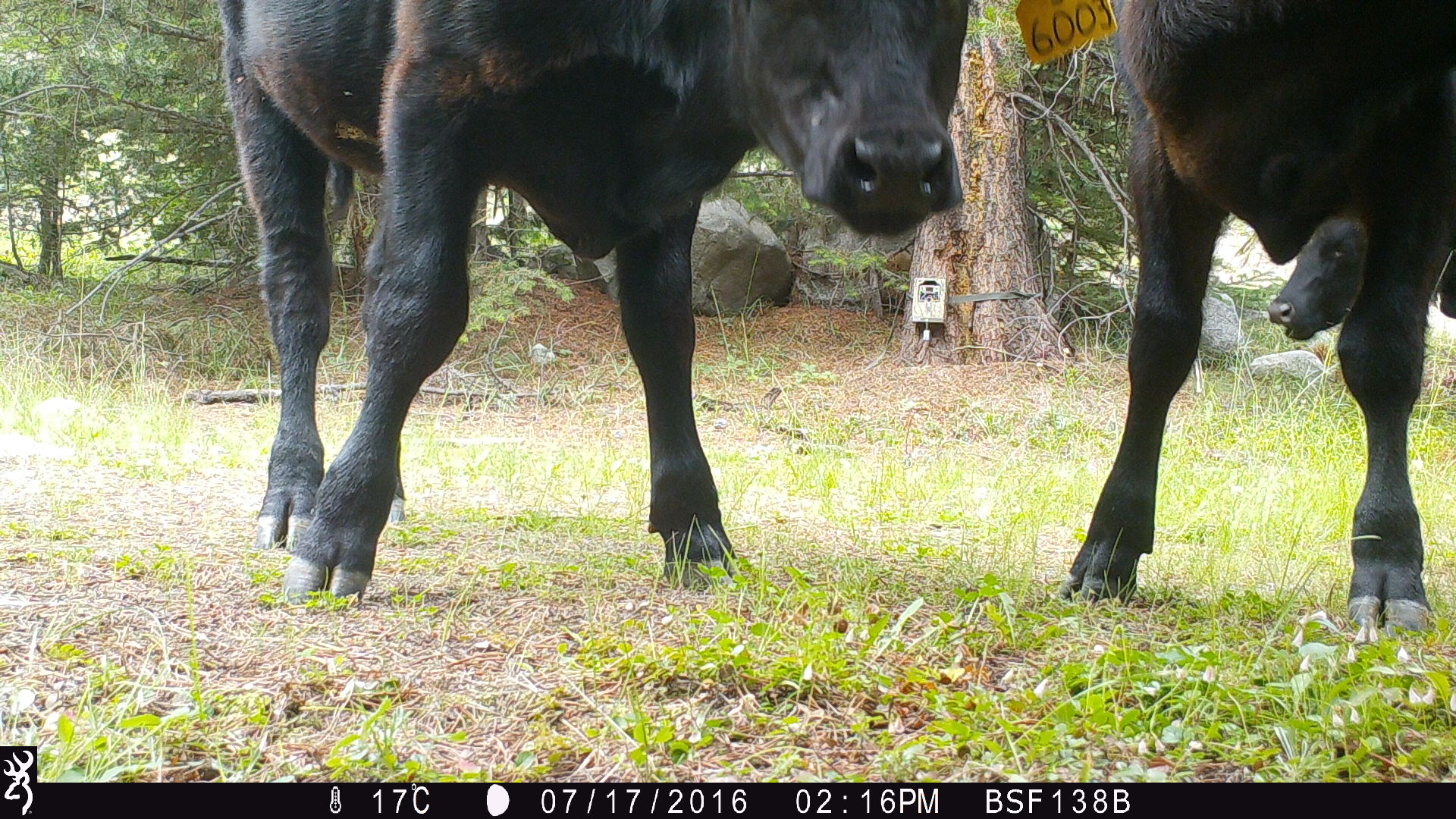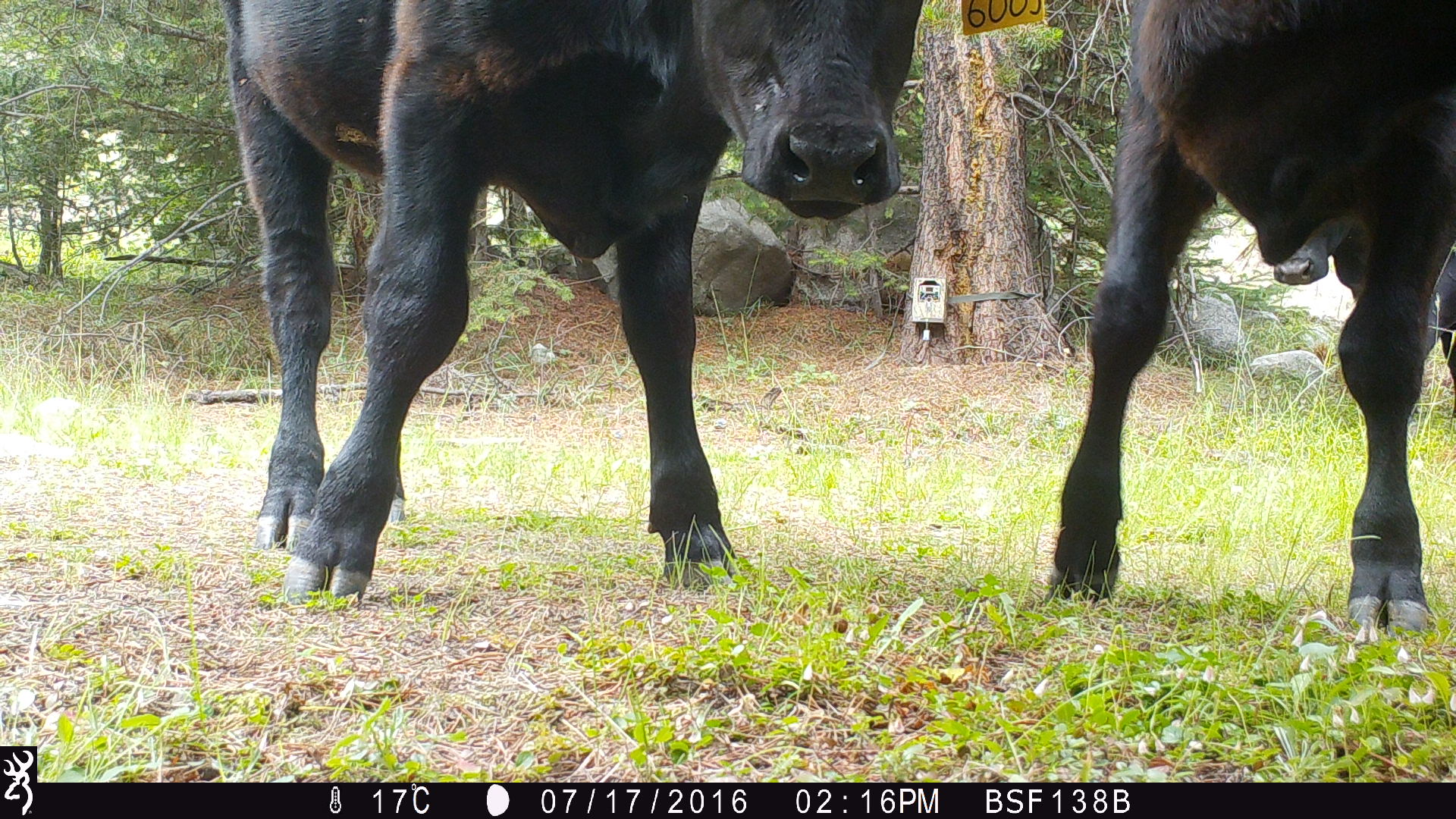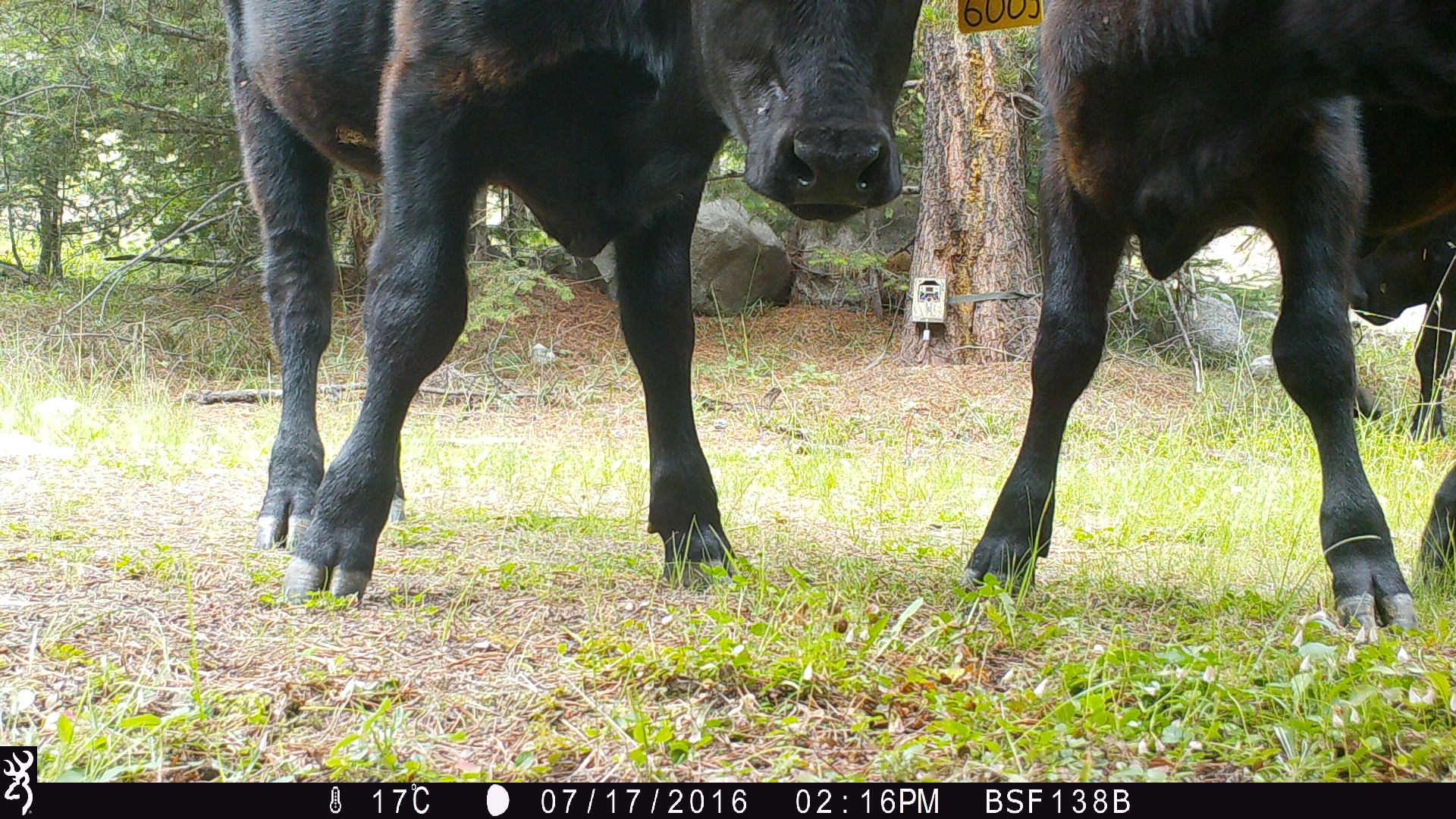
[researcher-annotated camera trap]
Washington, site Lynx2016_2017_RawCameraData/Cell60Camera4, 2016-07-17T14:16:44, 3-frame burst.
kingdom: Animalia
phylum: Chordata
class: Mammalia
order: Artiodactyla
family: Bovidae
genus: Bos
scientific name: Bos taurus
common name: domestic cattle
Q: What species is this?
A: Domestic cattle (Bos taurus).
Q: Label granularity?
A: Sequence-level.